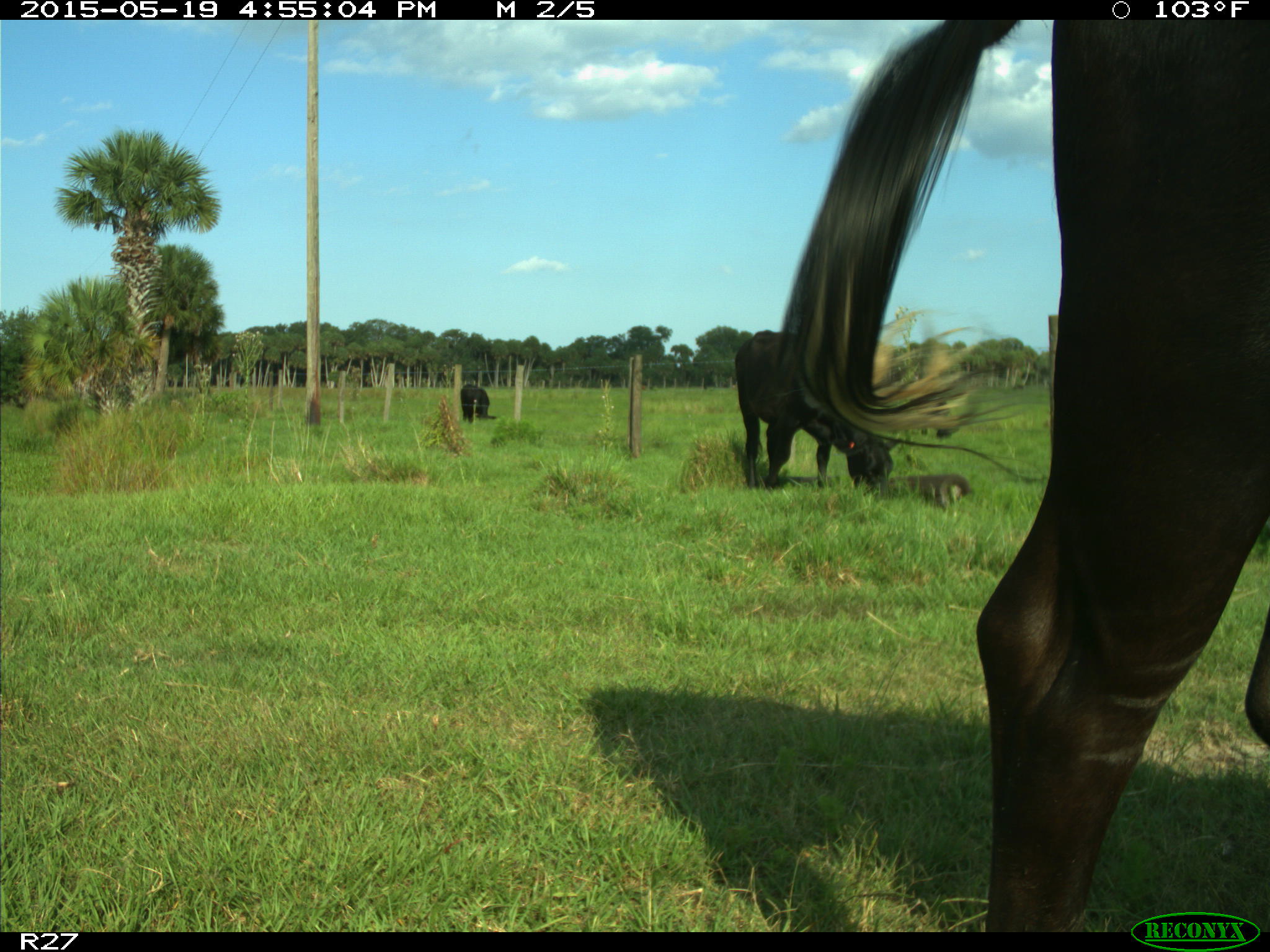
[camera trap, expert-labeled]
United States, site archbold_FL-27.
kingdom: Animalia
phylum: Chordata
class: Mammalia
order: Artiodactyla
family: Bovidae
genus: Bos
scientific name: Bos taurus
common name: domestic cow